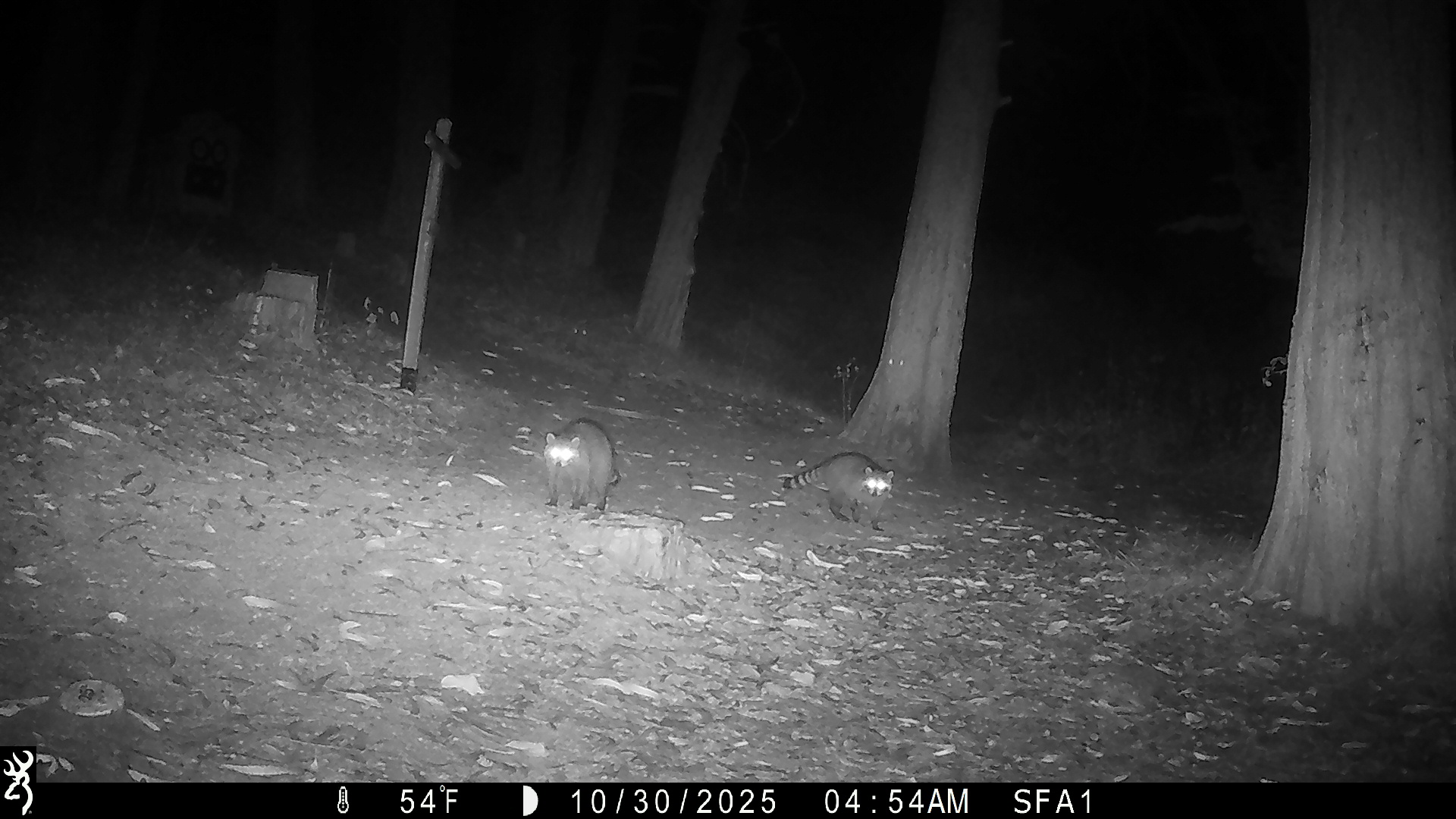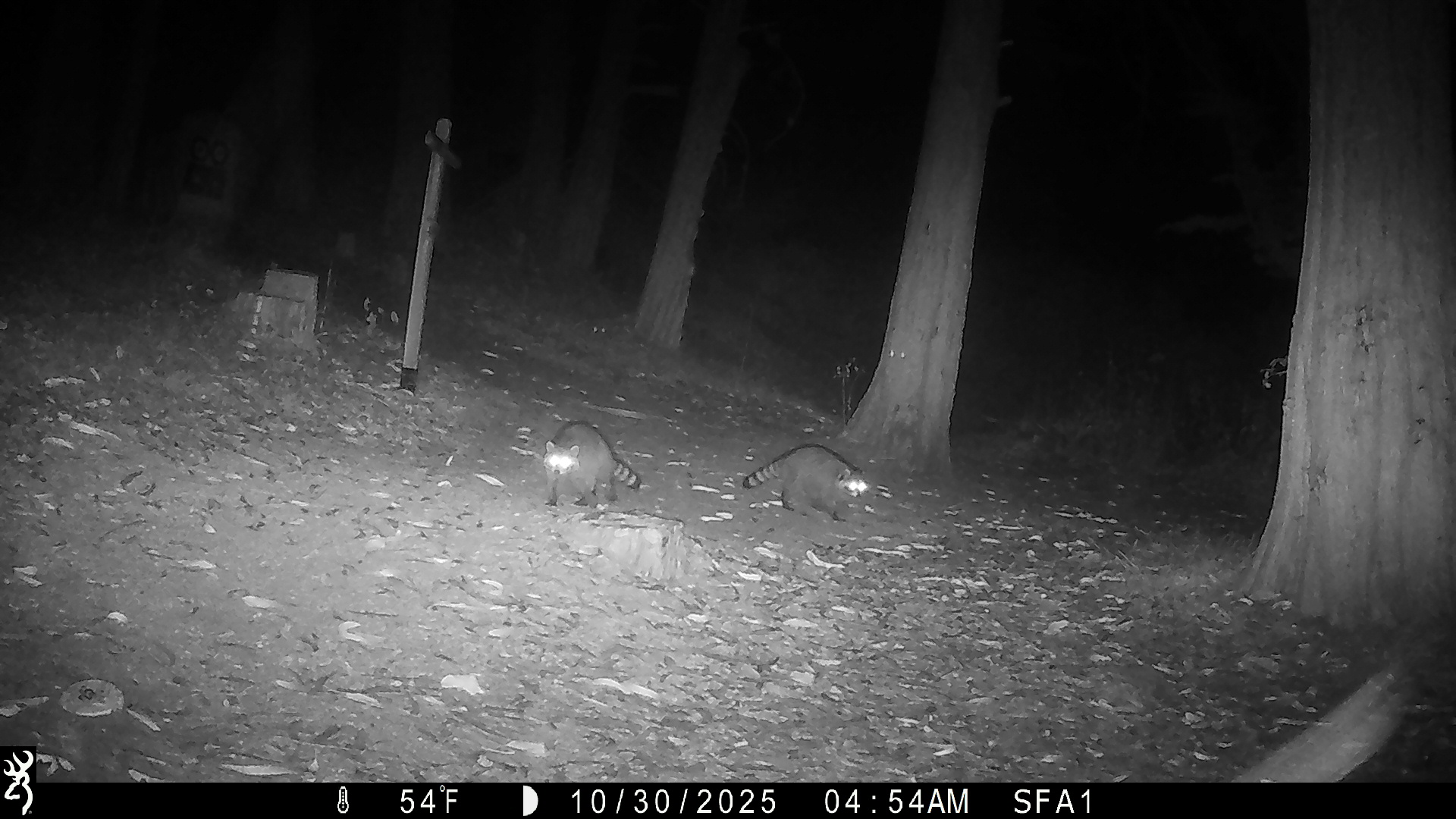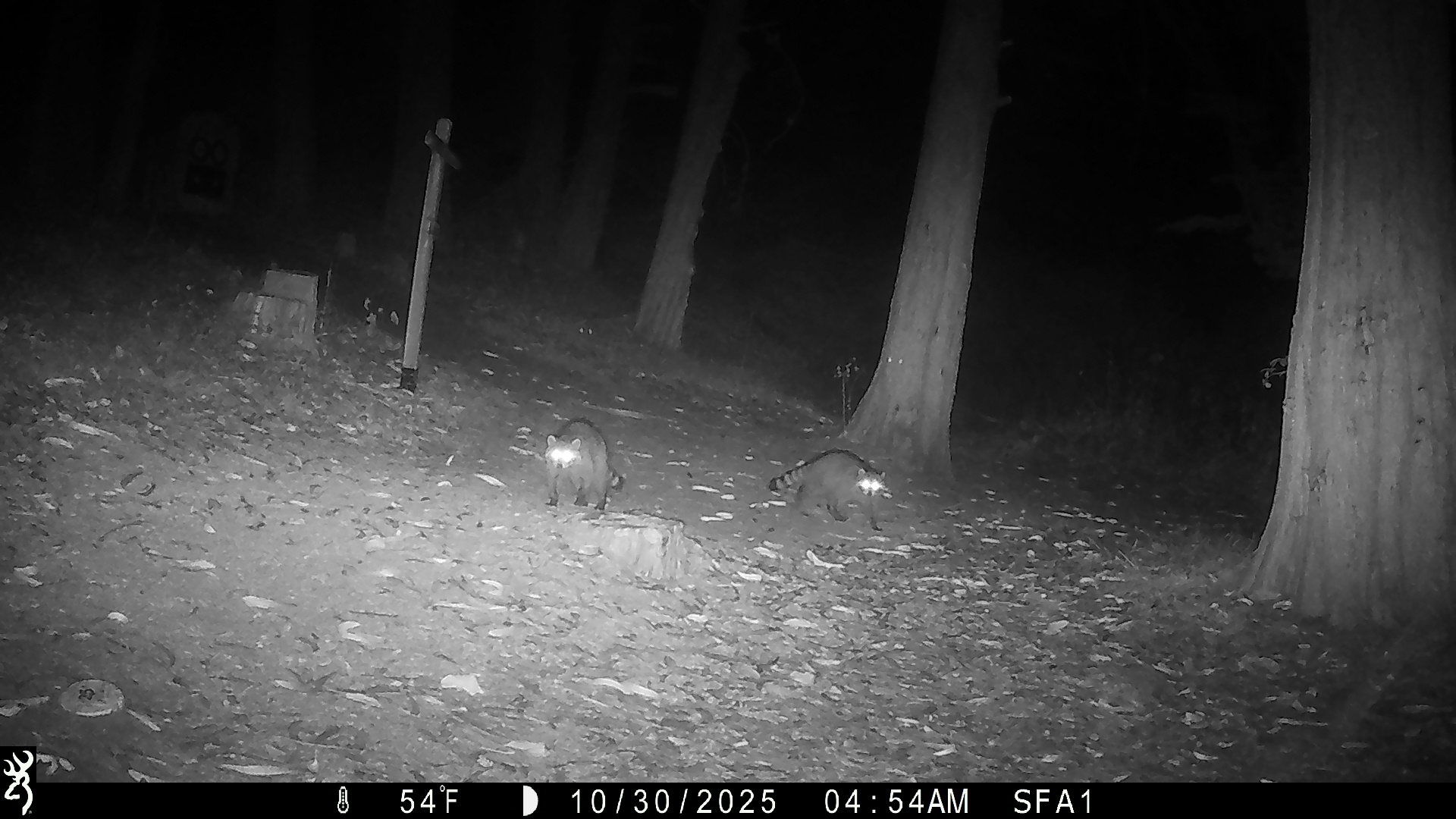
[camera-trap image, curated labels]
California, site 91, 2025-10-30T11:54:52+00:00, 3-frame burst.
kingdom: Animalia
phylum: Chordata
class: Mammalia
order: Carnivora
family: Procyonidae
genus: Procyon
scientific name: Procyon lotor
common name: raccoon